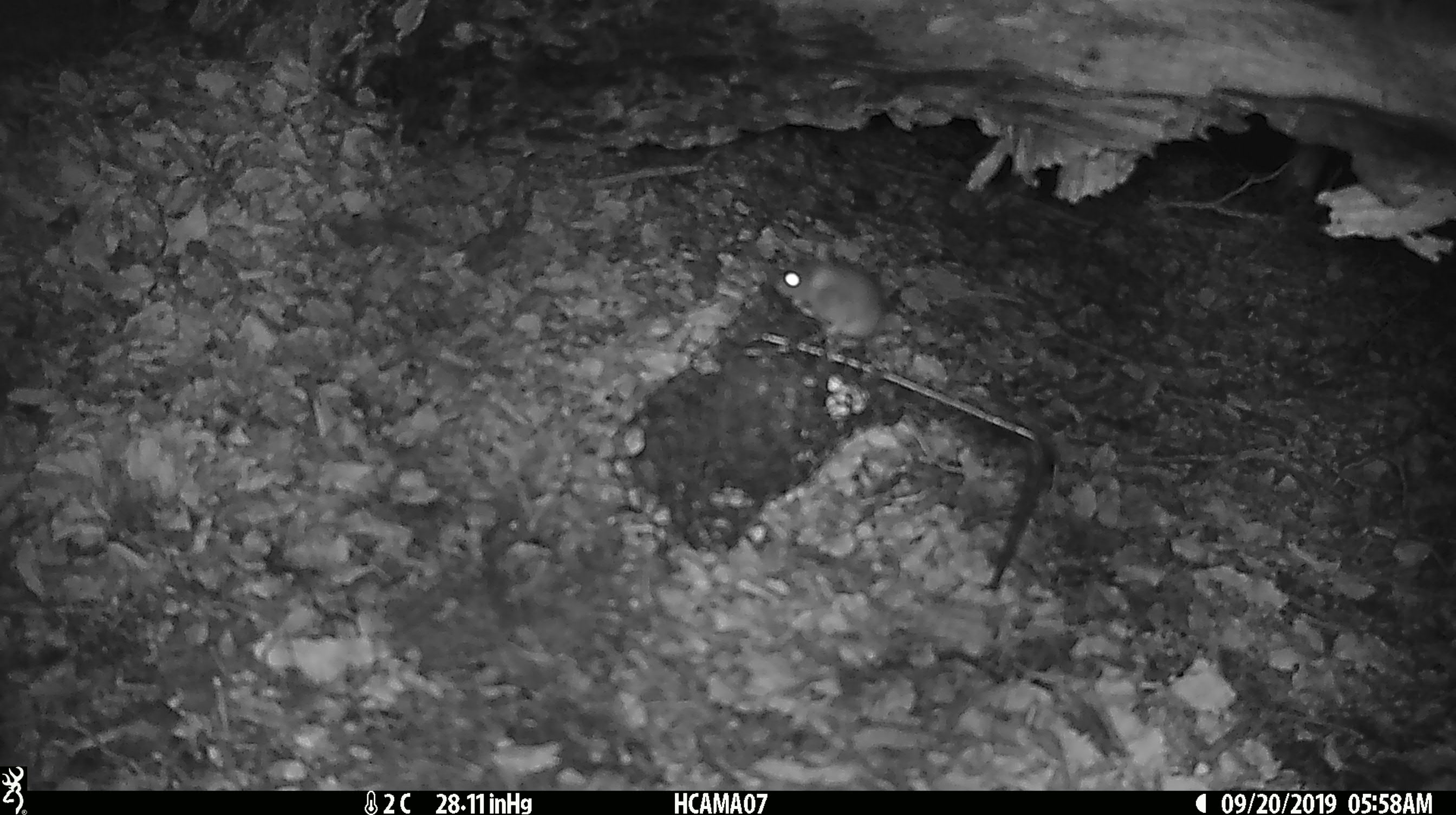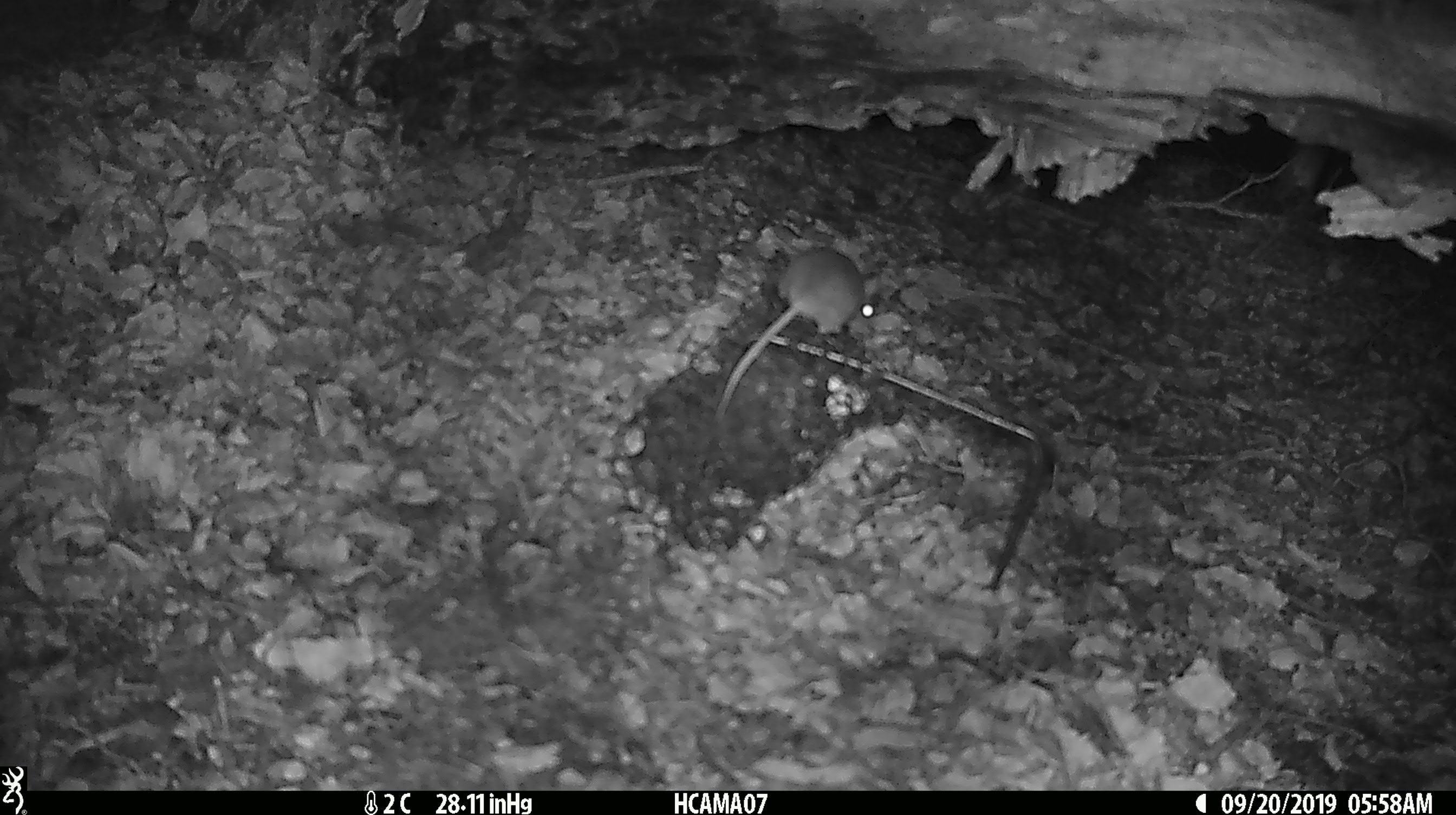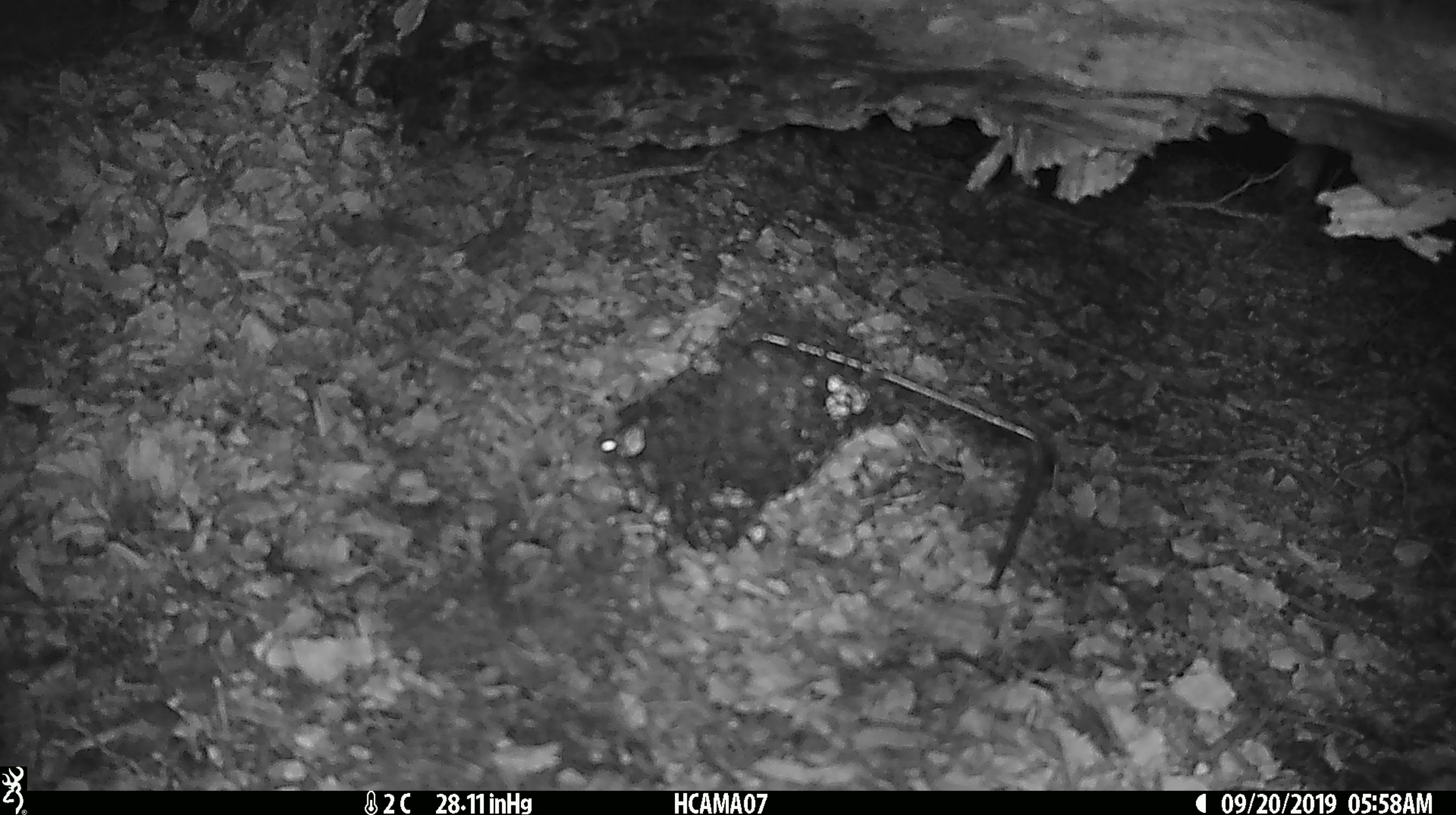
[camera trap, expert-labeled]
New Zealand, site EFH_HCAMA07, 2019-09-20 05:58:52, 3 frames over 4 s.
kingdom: Animalia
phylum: Chordata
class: Mammalia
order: Rodentia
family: Muridae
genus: Mus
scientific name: Mus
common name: mouse